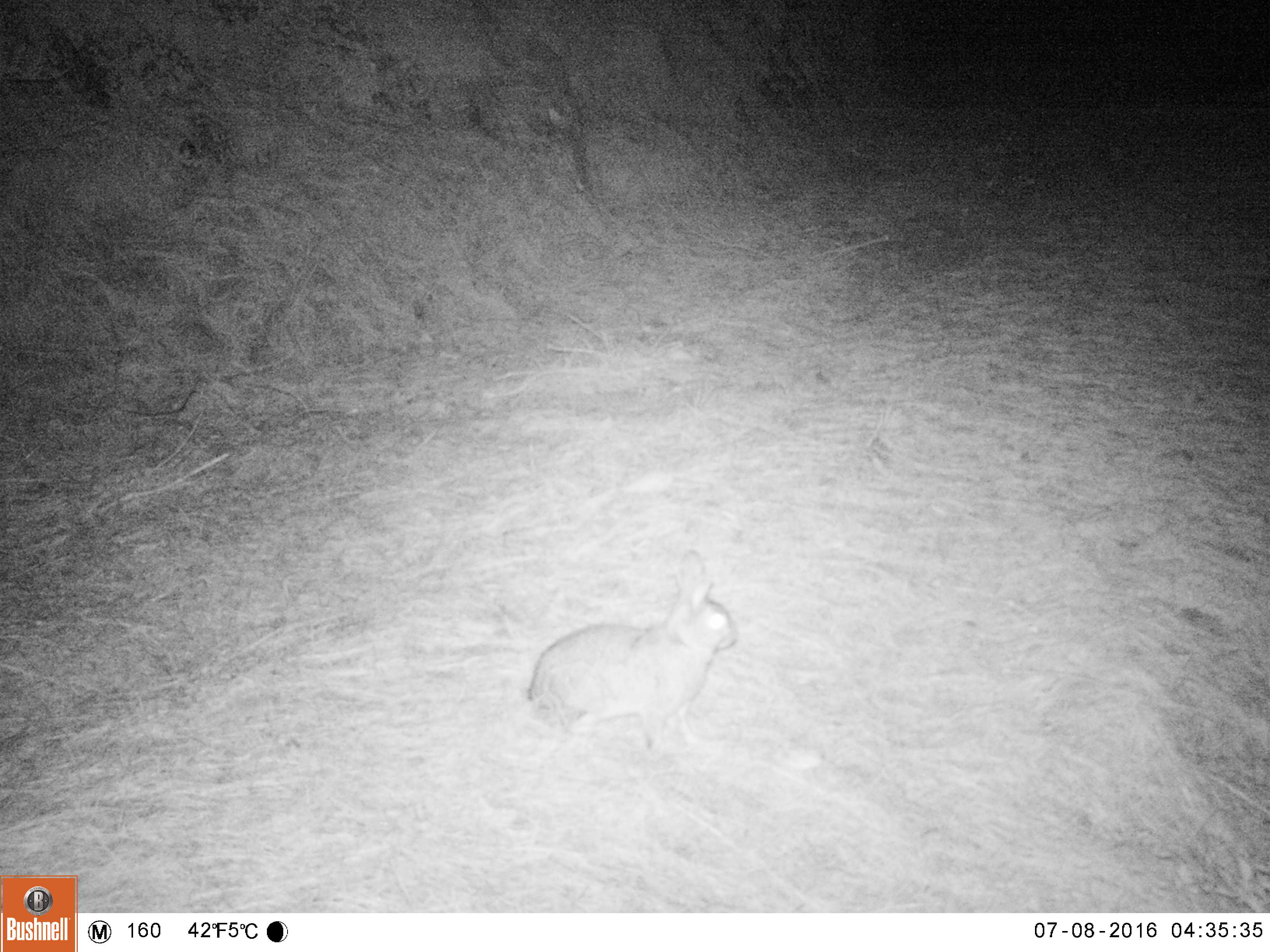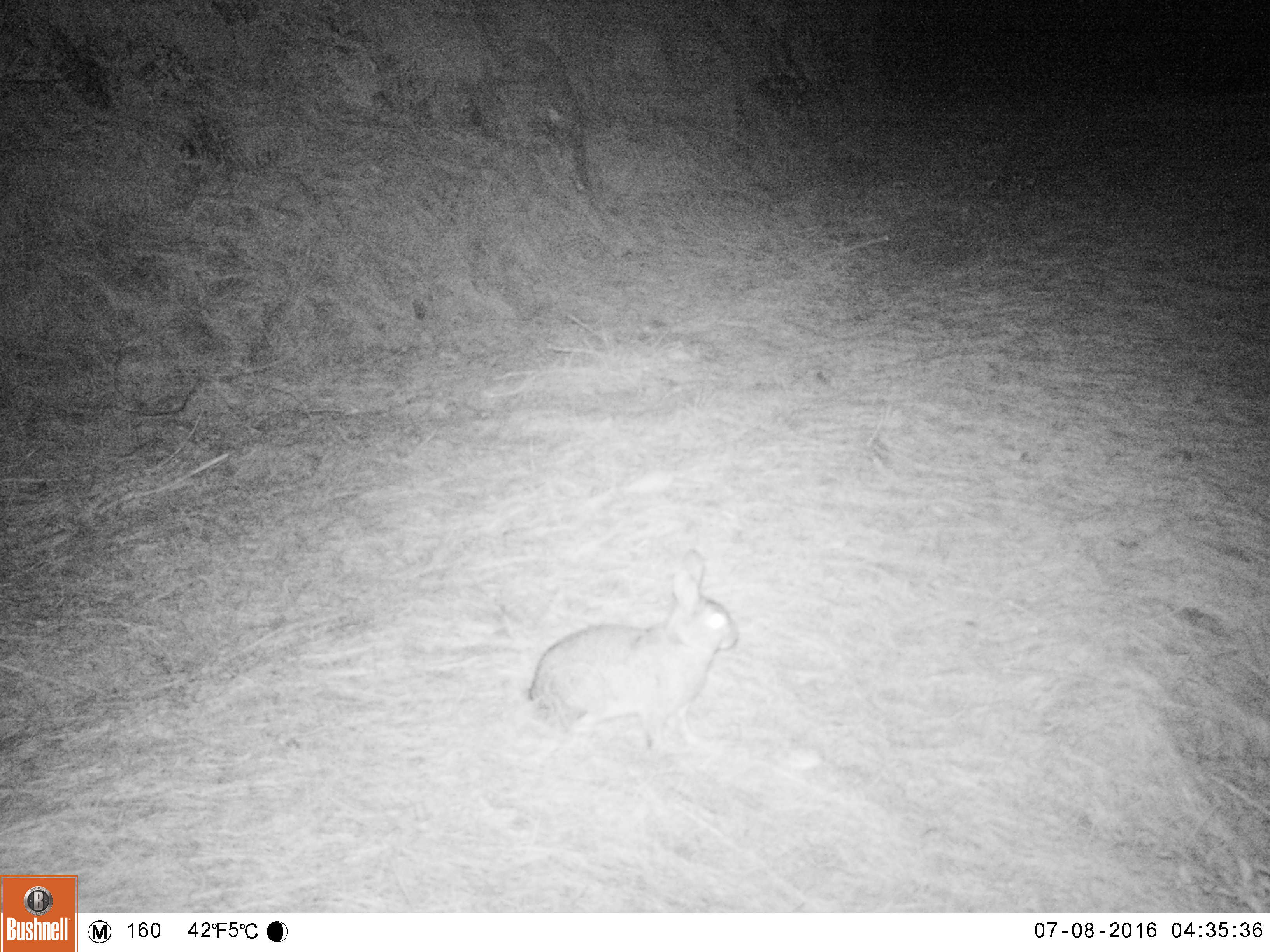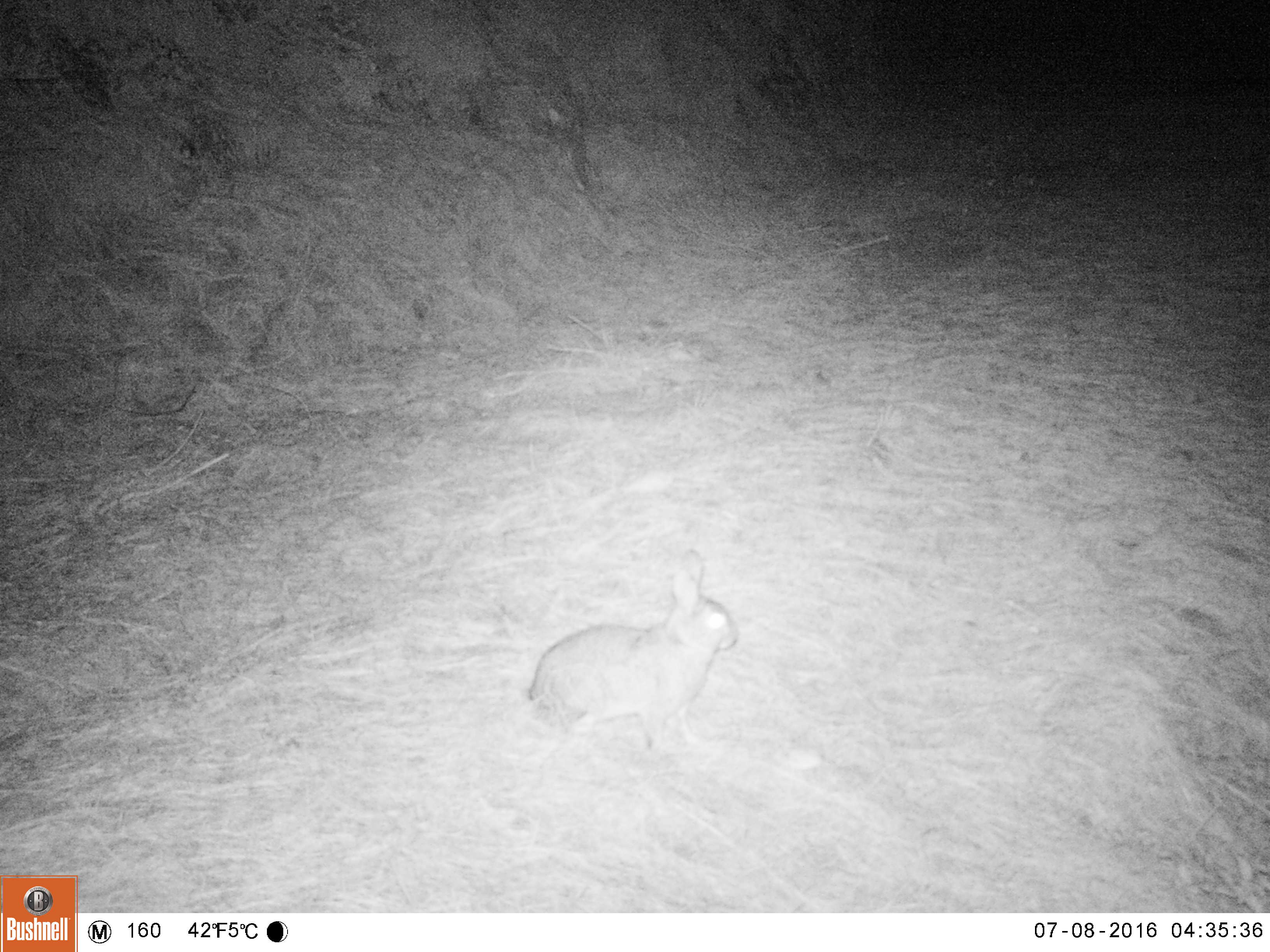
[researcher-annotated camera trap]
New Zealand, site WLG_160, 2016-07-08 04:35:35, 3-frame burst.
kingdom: Animalia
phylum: Chordata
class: Mammalia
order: Lagomorpha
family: Leporidae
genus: Oryctolagus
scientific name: Oryctolagus cuniculus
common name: european rabbit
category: rabbit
Rabbit (european rabbit) (Oryctolagus cuniculus).